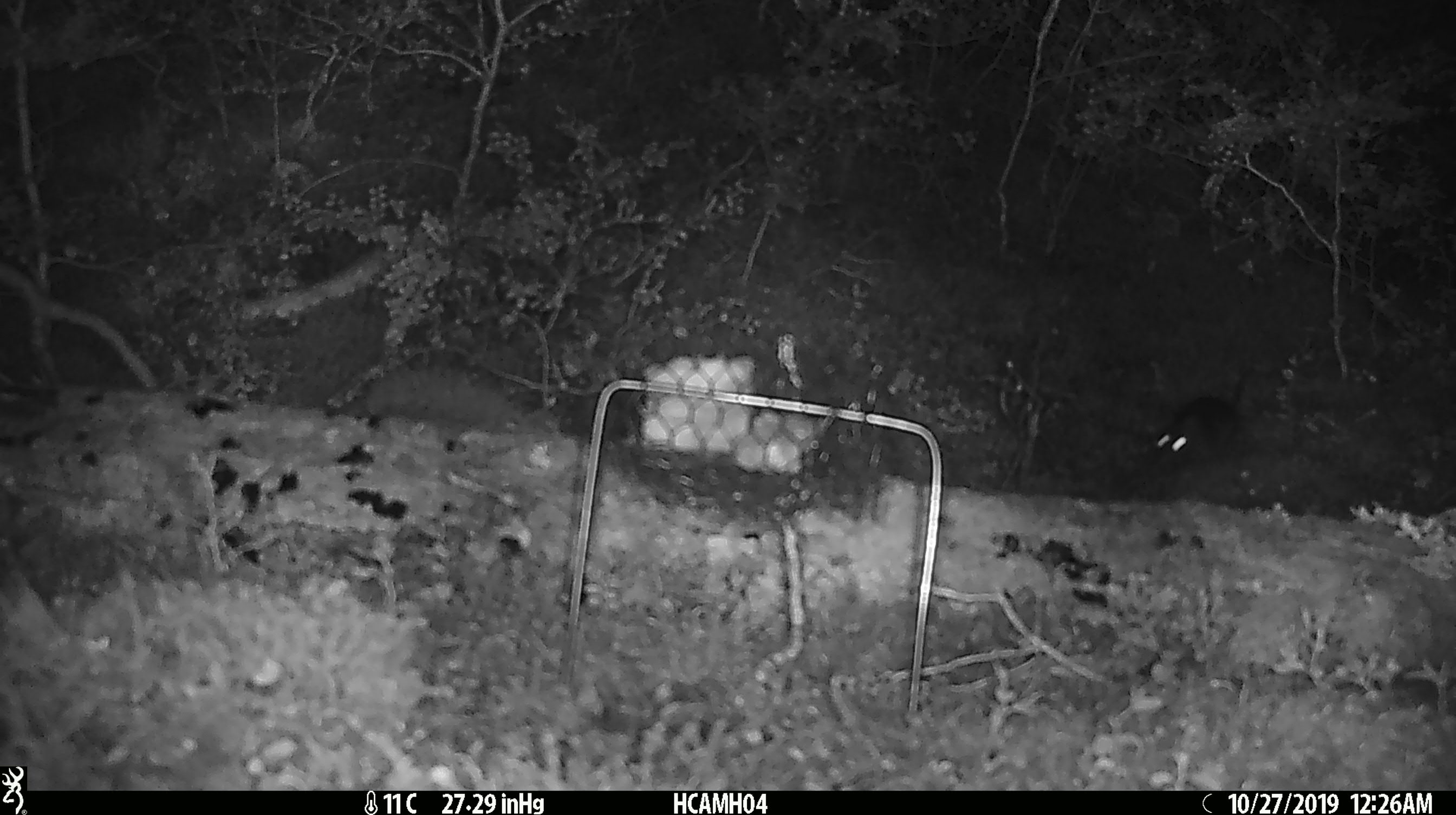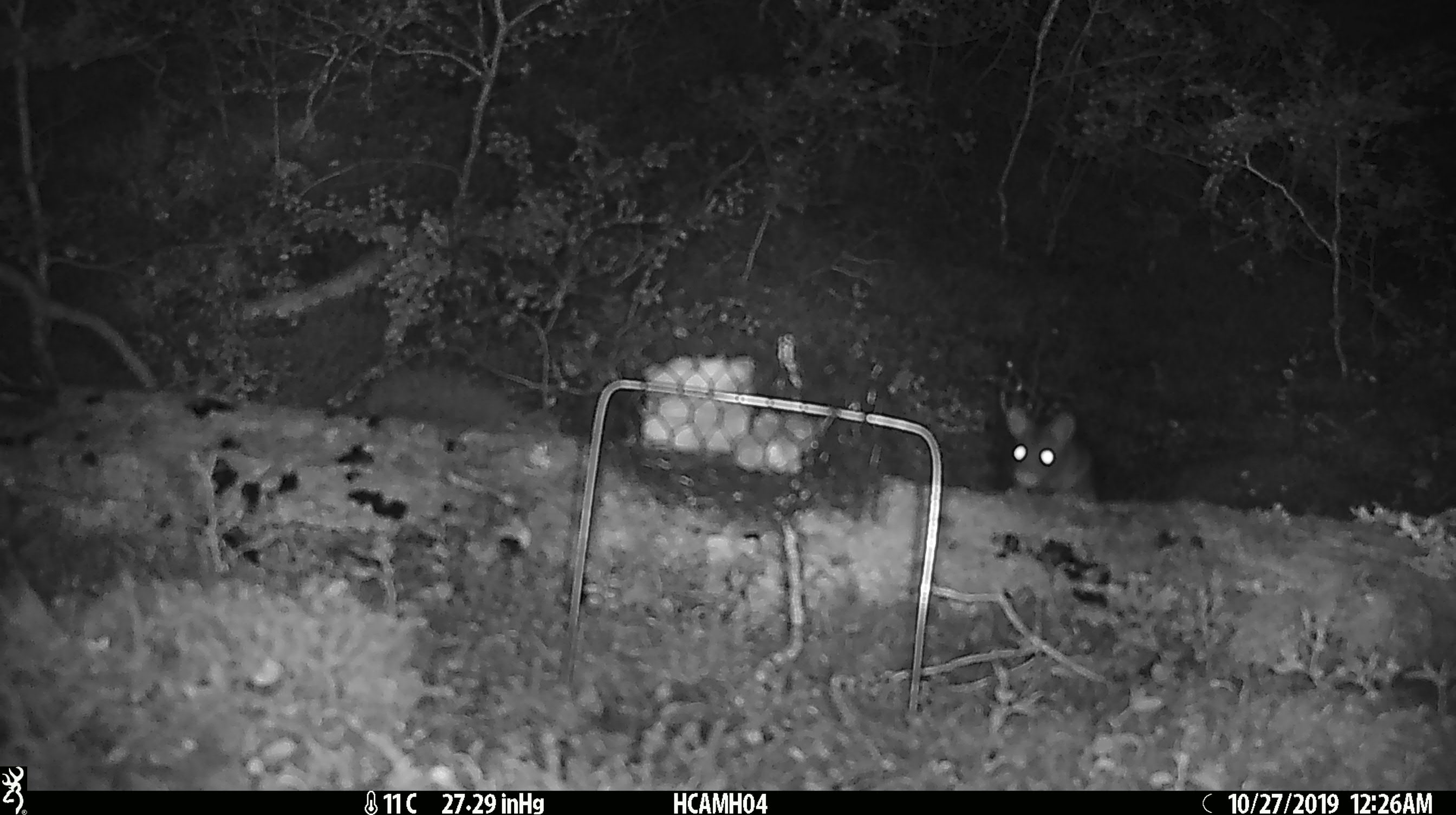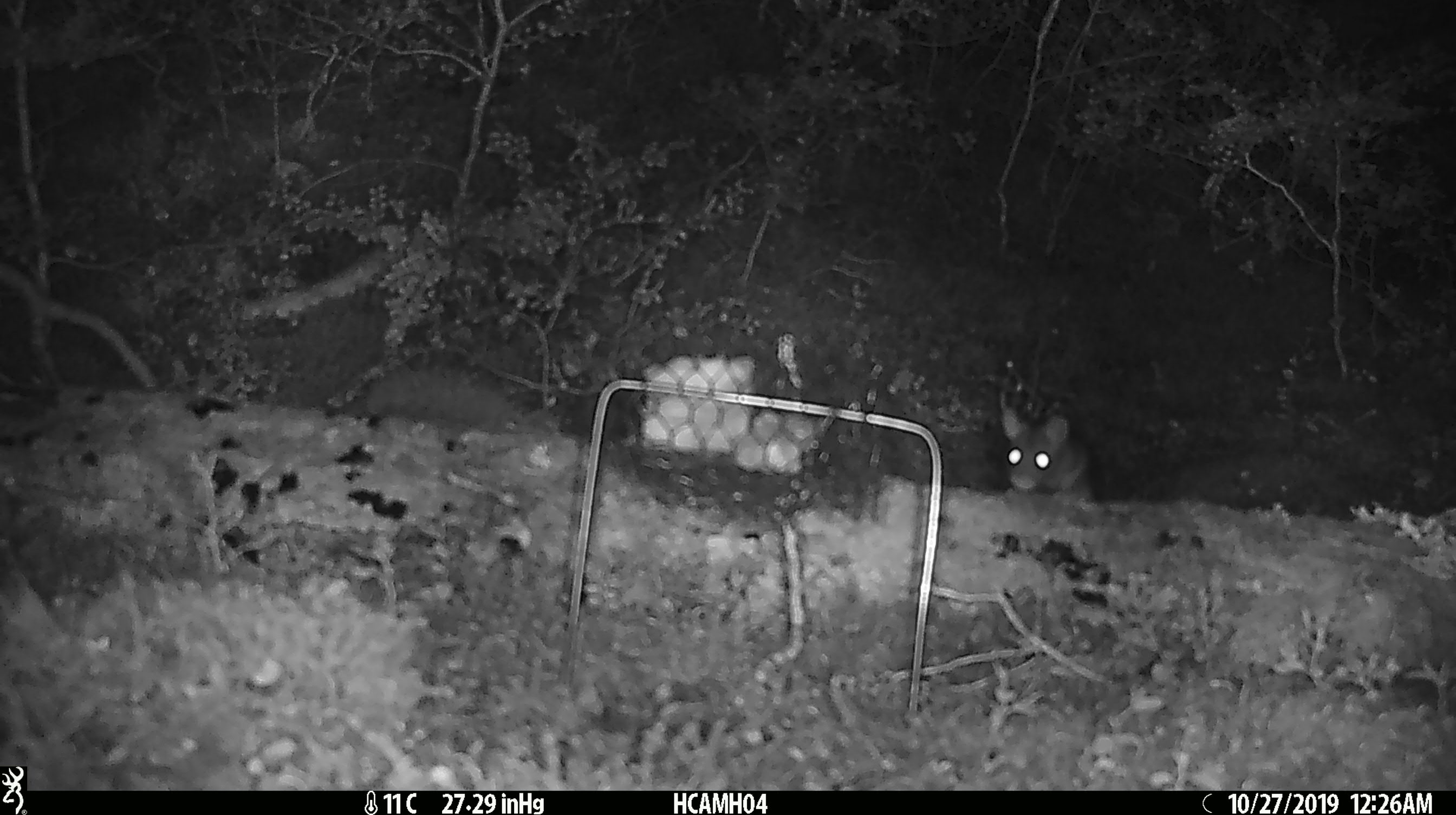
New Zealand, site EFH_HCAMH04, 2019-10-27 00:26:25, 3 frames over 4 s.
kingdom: Animalia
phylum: Chordata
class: Mammalia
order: Rodentia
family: Muridae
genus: Rattus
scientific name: Rattus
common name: rat